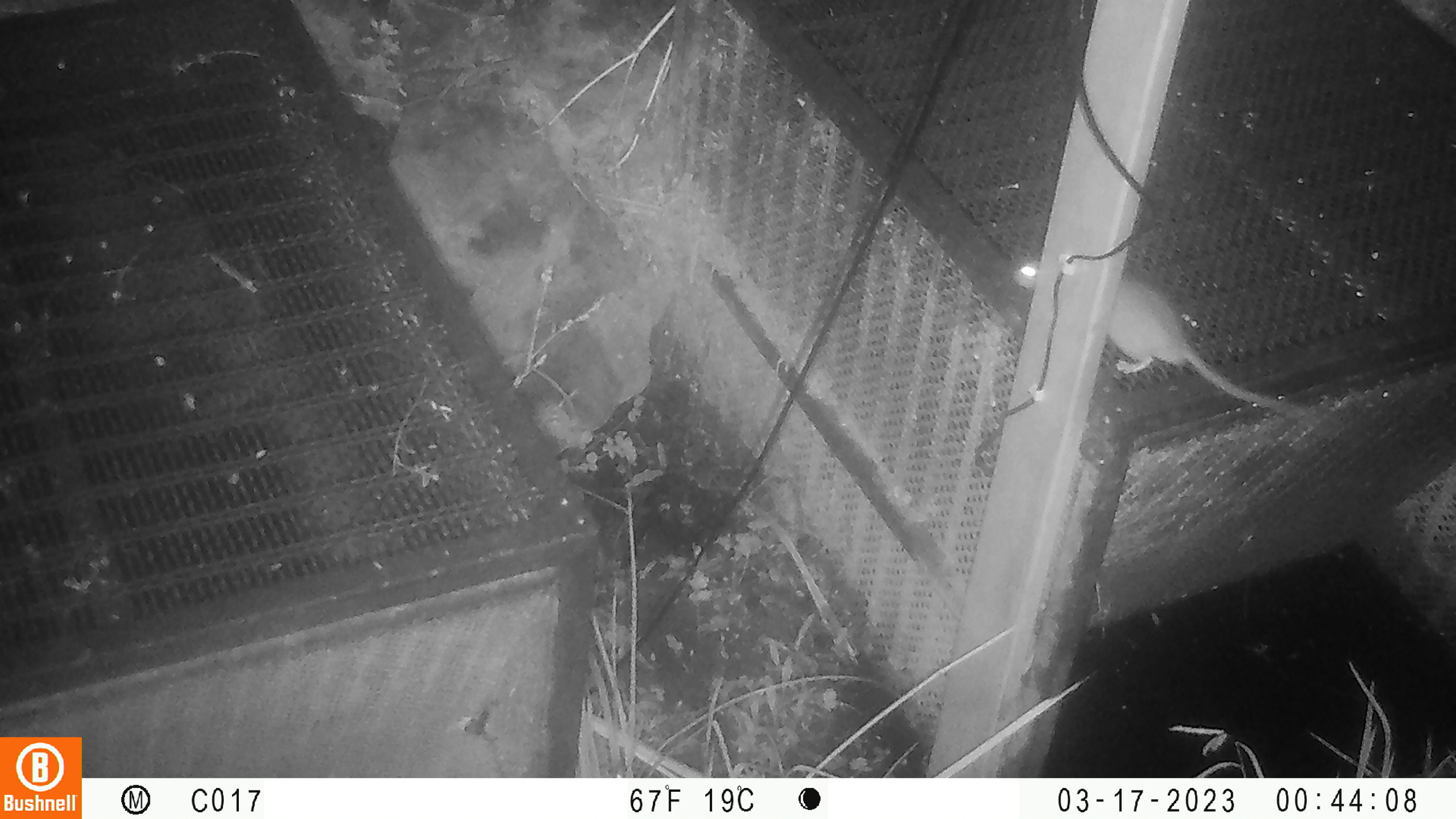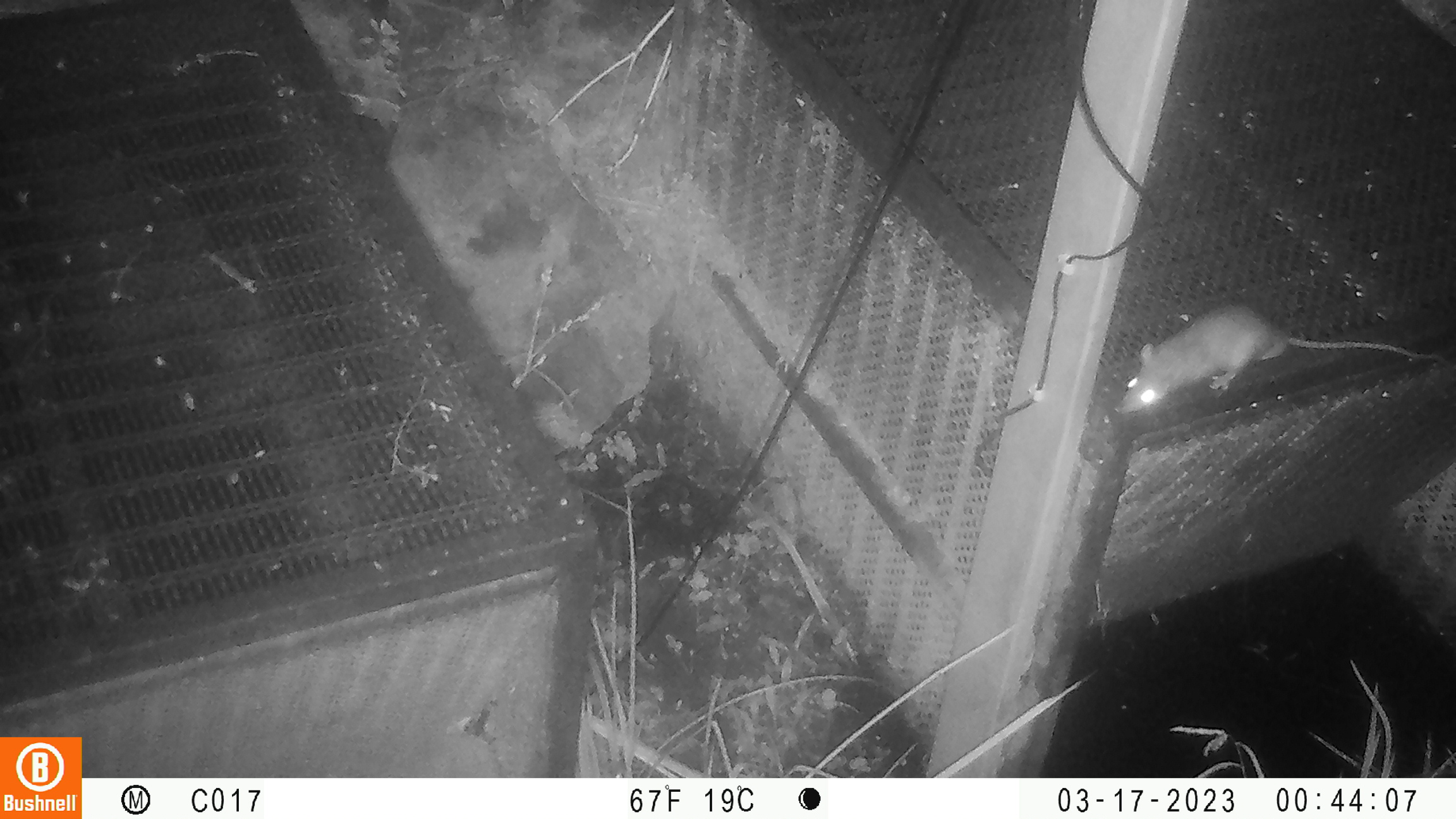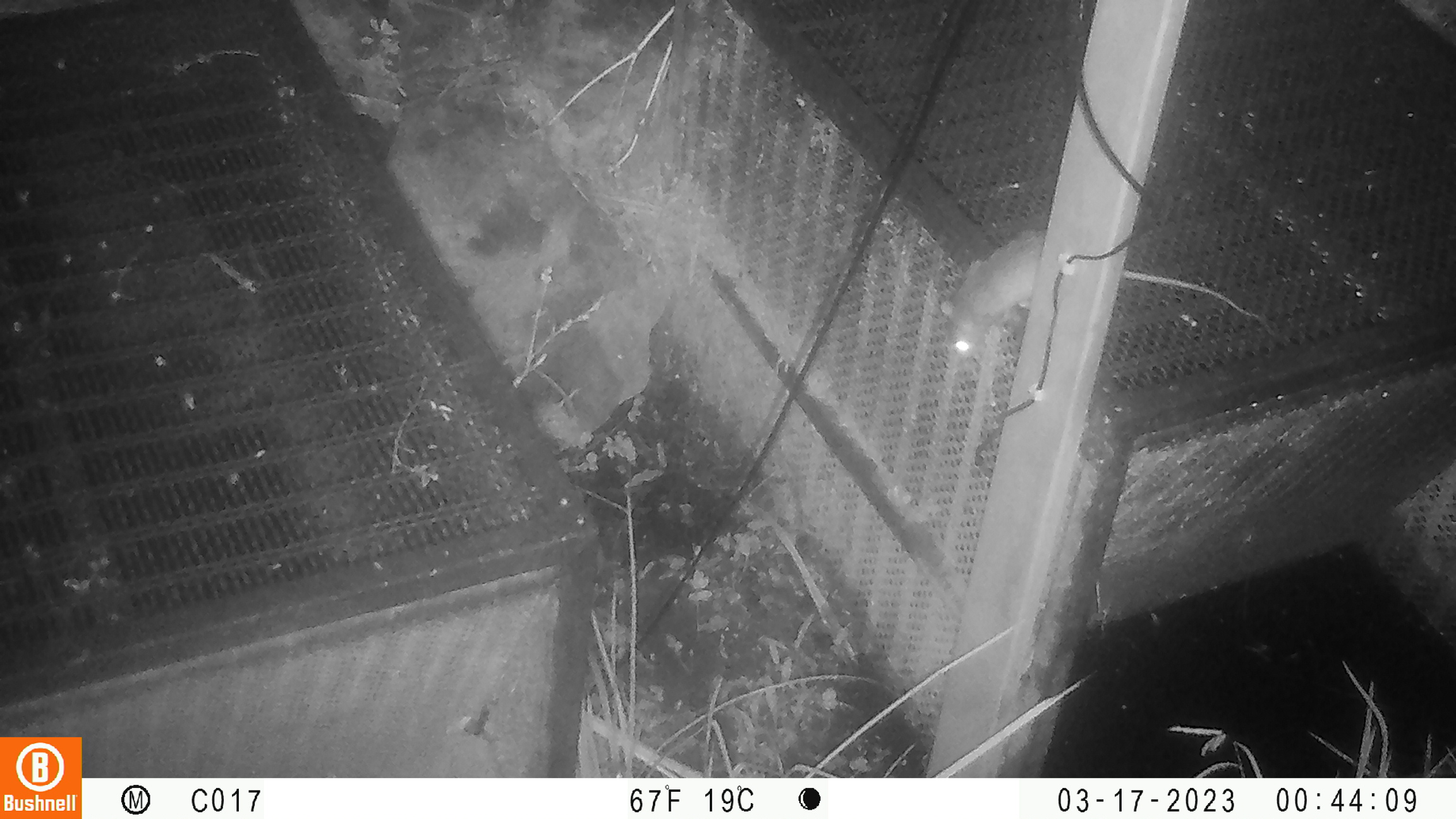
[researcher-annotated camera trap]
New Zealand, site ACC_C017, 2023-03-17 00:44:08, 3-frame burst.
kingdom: Animalia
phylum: Chordata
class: Mammalia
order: Rodentia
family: Muridae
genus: Rattus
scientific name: Rattus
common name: rat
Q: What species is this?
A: Rat (Rattus).